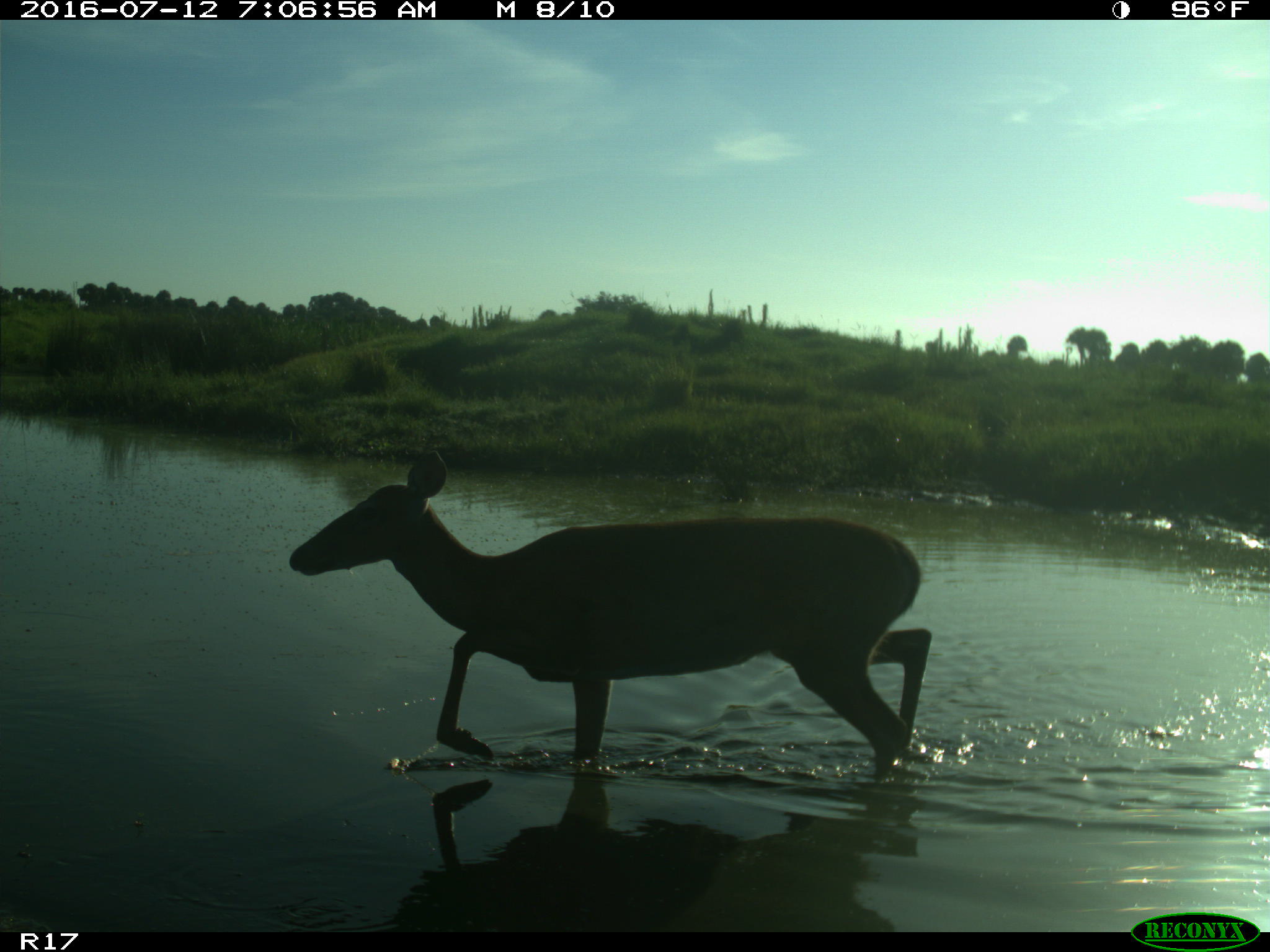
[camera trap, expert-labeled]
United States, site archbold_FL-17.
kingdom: Animalia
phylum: Chordata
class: Mammalia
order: Artiodactyla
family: Cervidae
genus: Odocoileus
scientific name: Odocoileus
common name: deer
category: unidentified deer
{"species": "unidentified deer (deer) (Odocoileus)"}